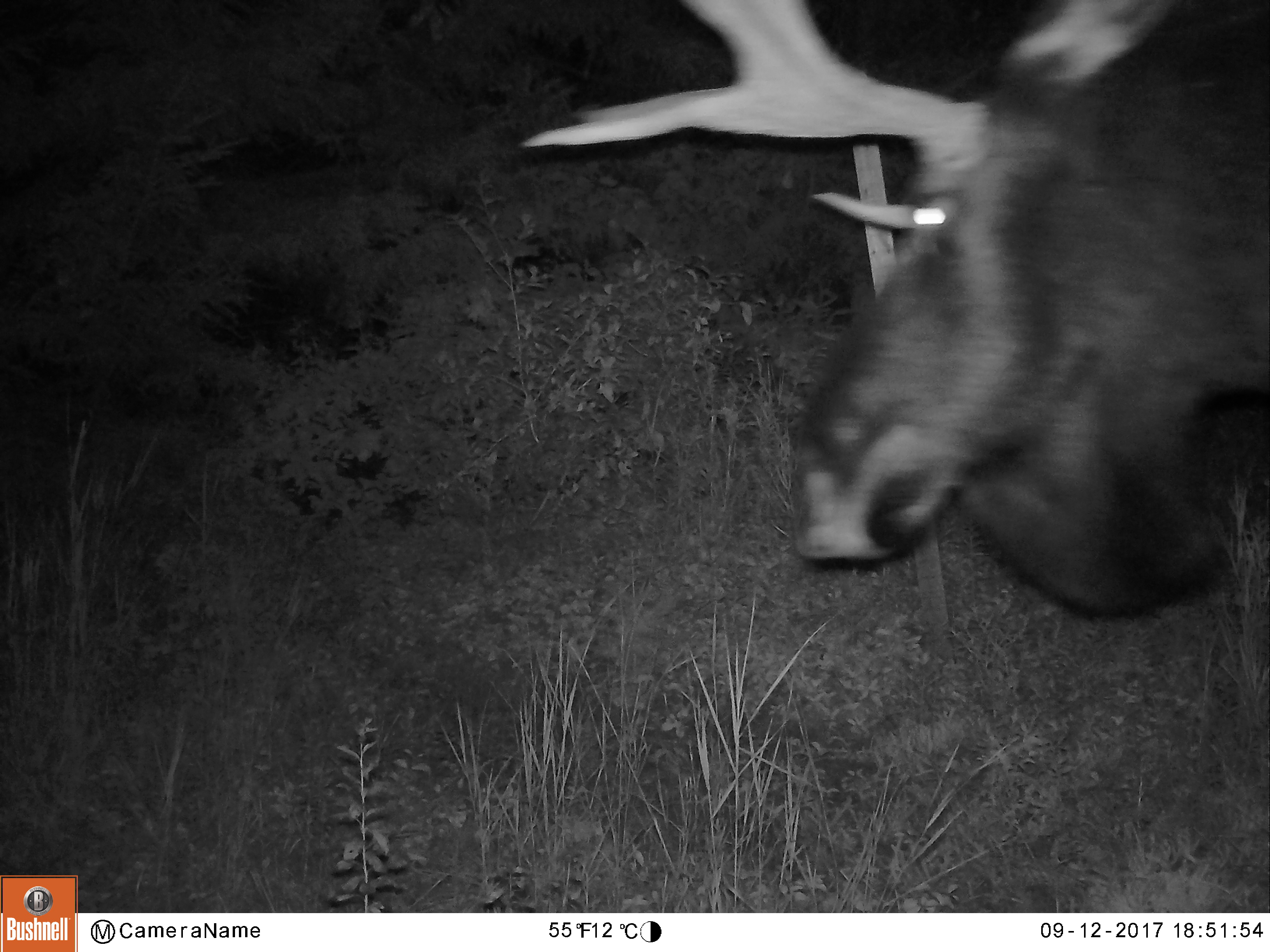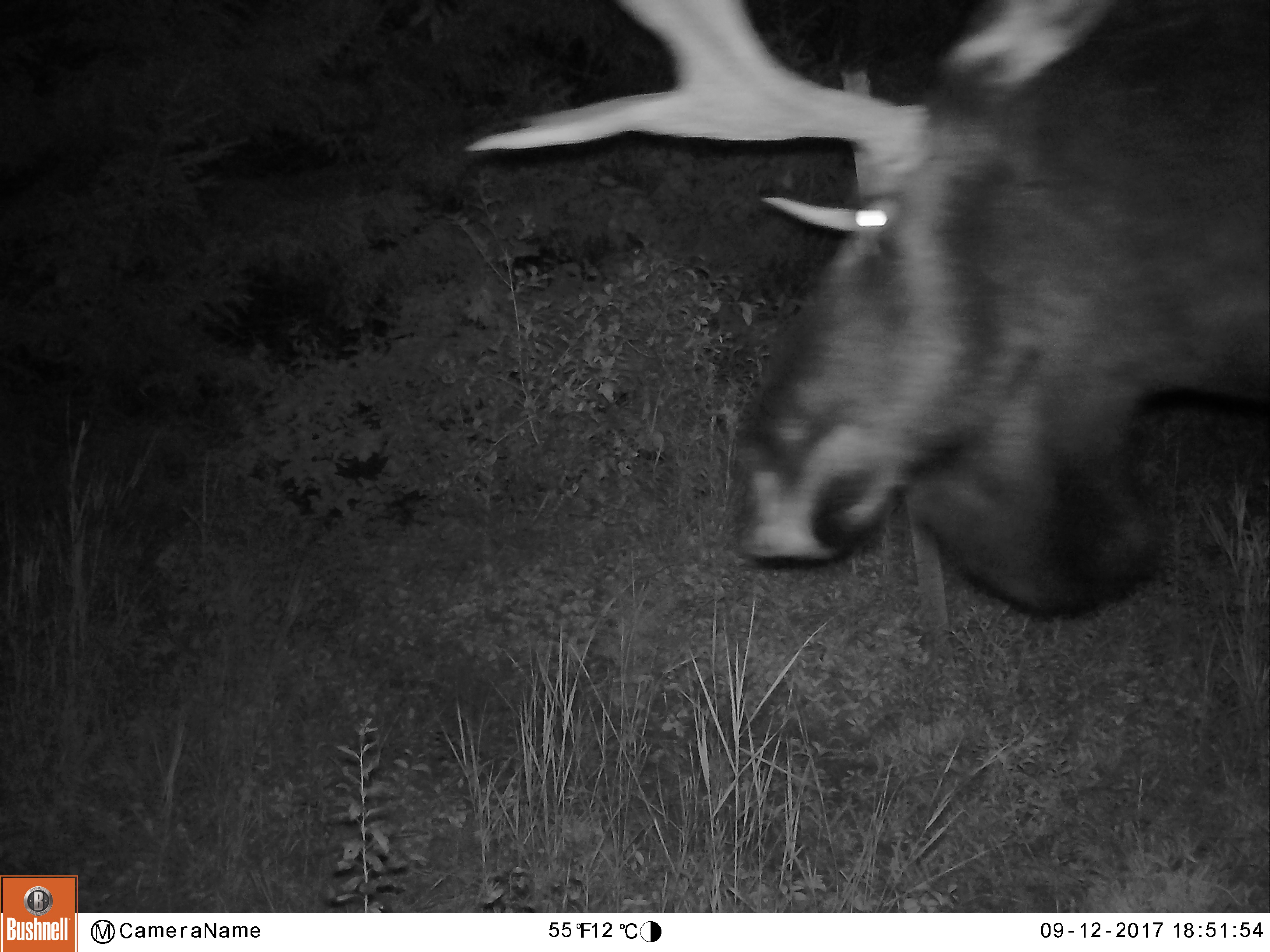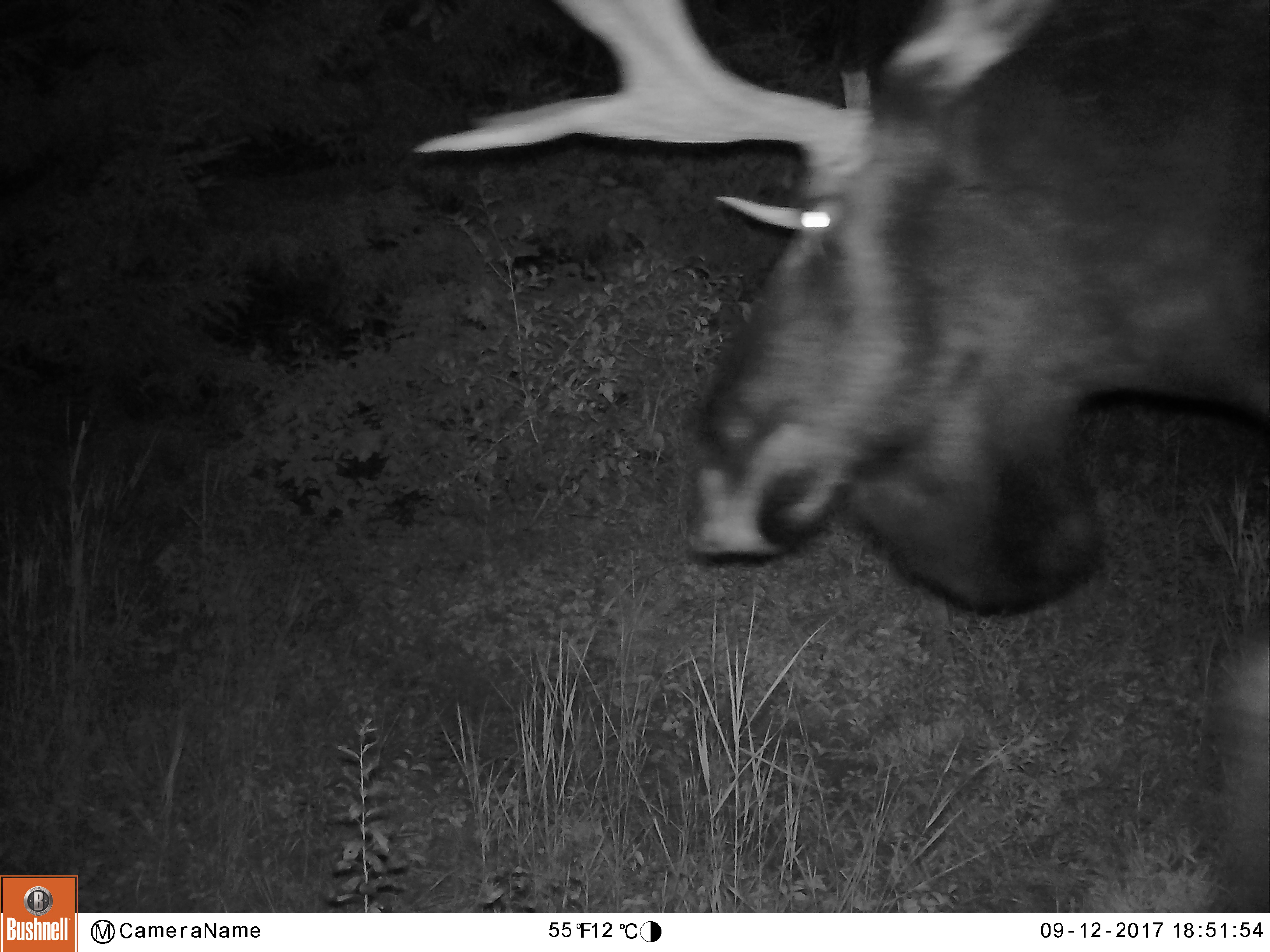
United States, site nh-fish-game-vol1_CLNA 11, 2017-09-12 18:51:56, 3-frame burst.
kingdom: Animalia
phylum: Chordata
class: Mammalia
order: Artiodactyla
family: Cervidae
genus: Alces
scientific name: Alces alces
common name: moose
Moose (Alces alces).